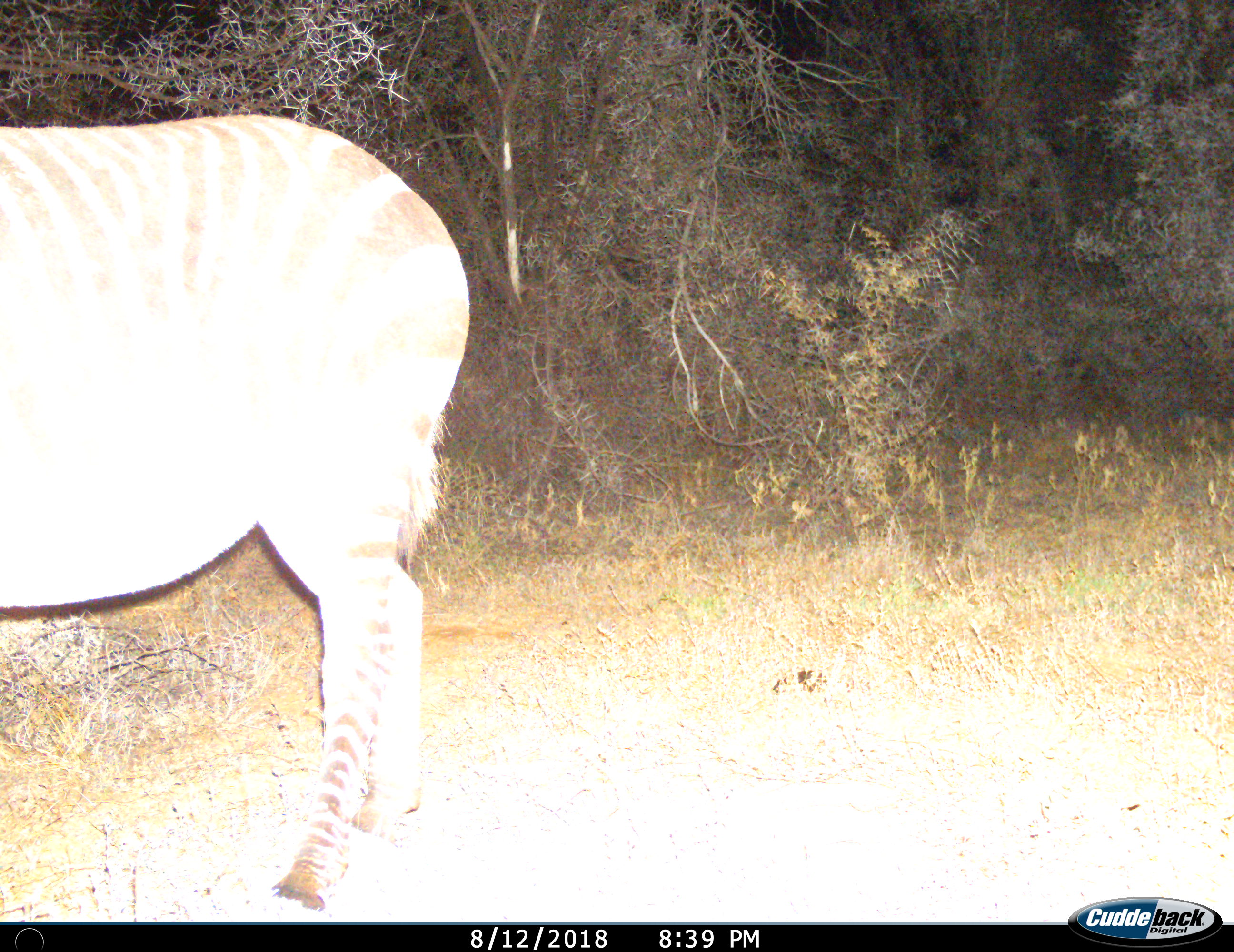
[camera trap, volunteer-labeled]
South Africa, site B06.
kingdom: Animalia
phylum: Chordata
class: Mammalia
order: Perissodactyla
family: Equidae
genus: Equus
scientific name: Equus zebra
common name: mountain zebra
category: zebramountain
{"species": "zebramountain (mountain zebra) (Equus zebra)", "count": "1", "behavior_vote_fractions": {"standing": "80%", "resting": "0%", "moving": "20%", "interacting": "0%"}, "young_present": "0%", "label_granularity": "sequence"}